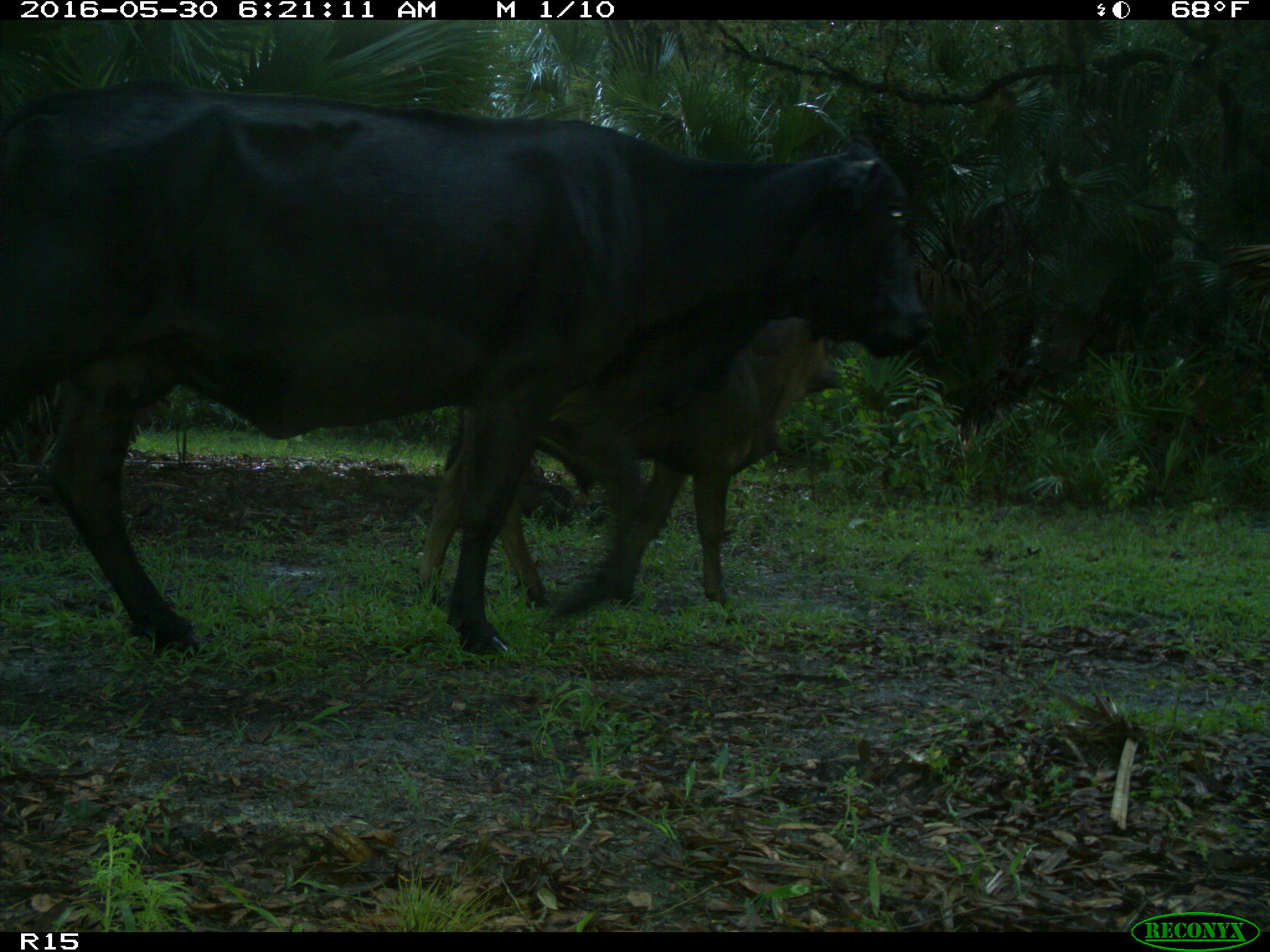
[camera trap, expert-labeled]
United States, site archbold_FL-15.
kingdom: Animalia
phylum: Chordata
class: Mammalia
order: Artiodactyla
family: Bovidae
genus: Bos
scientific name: Bos taurus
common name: domestic cow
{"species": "Bos taurus (domestic cow)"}